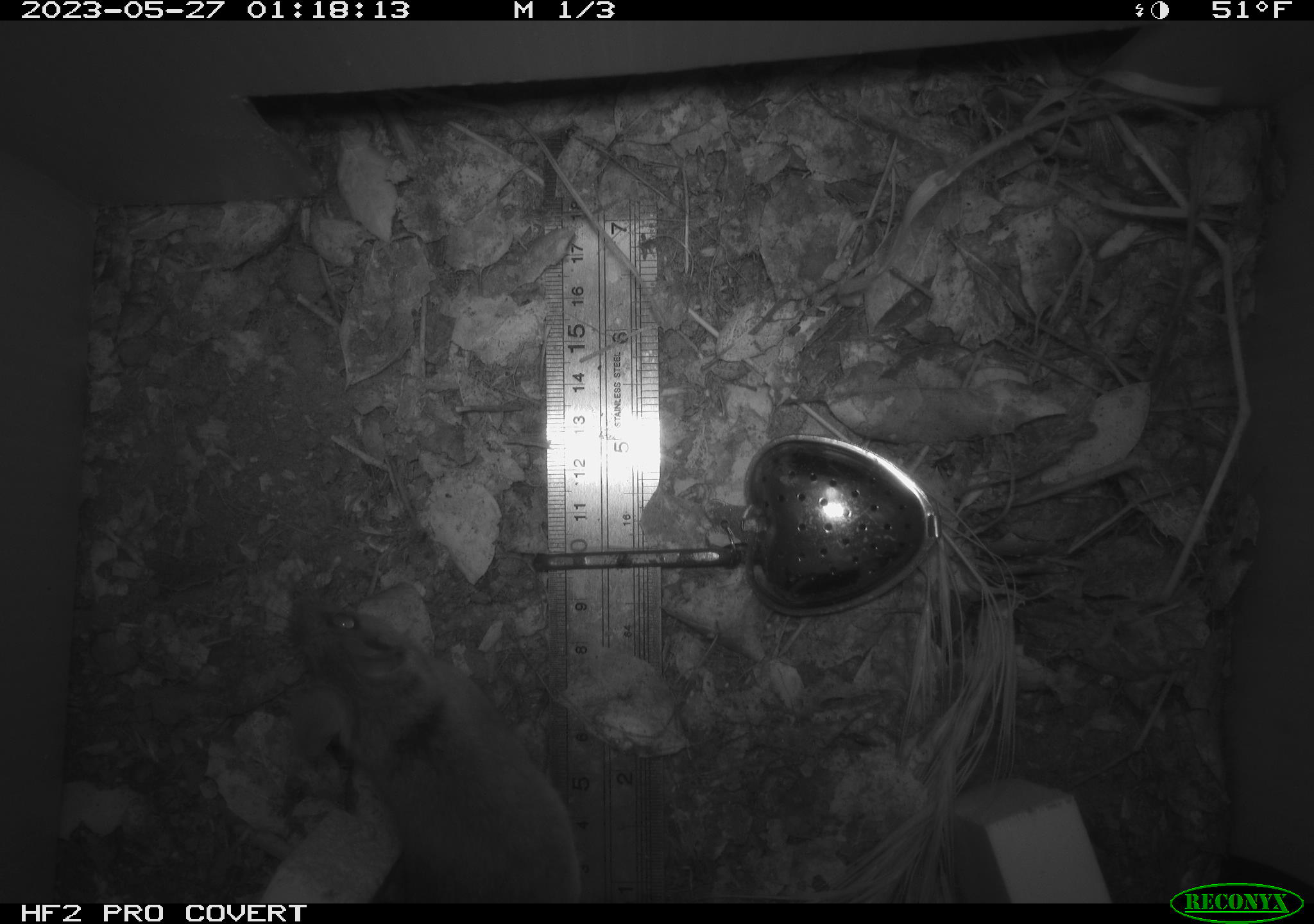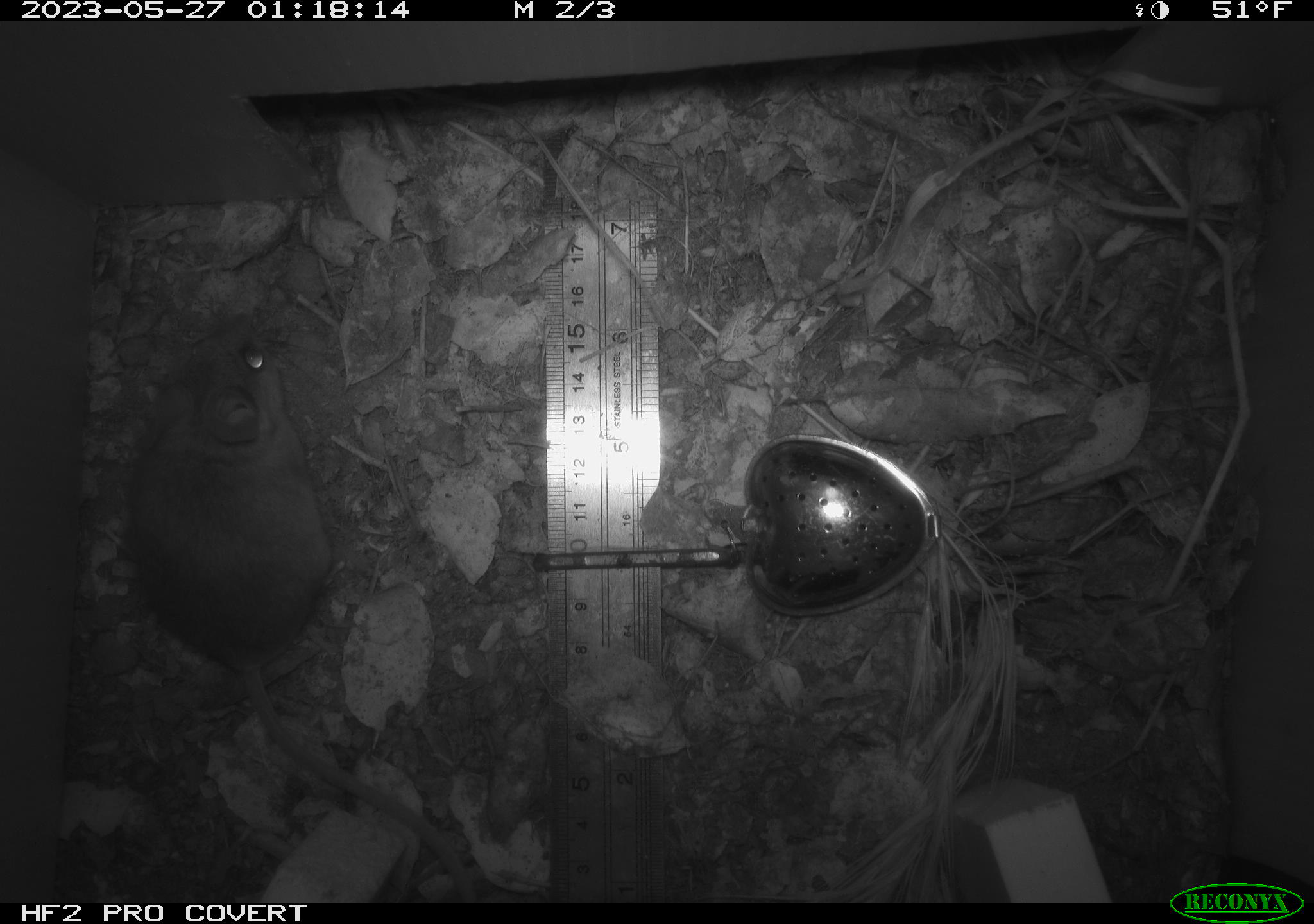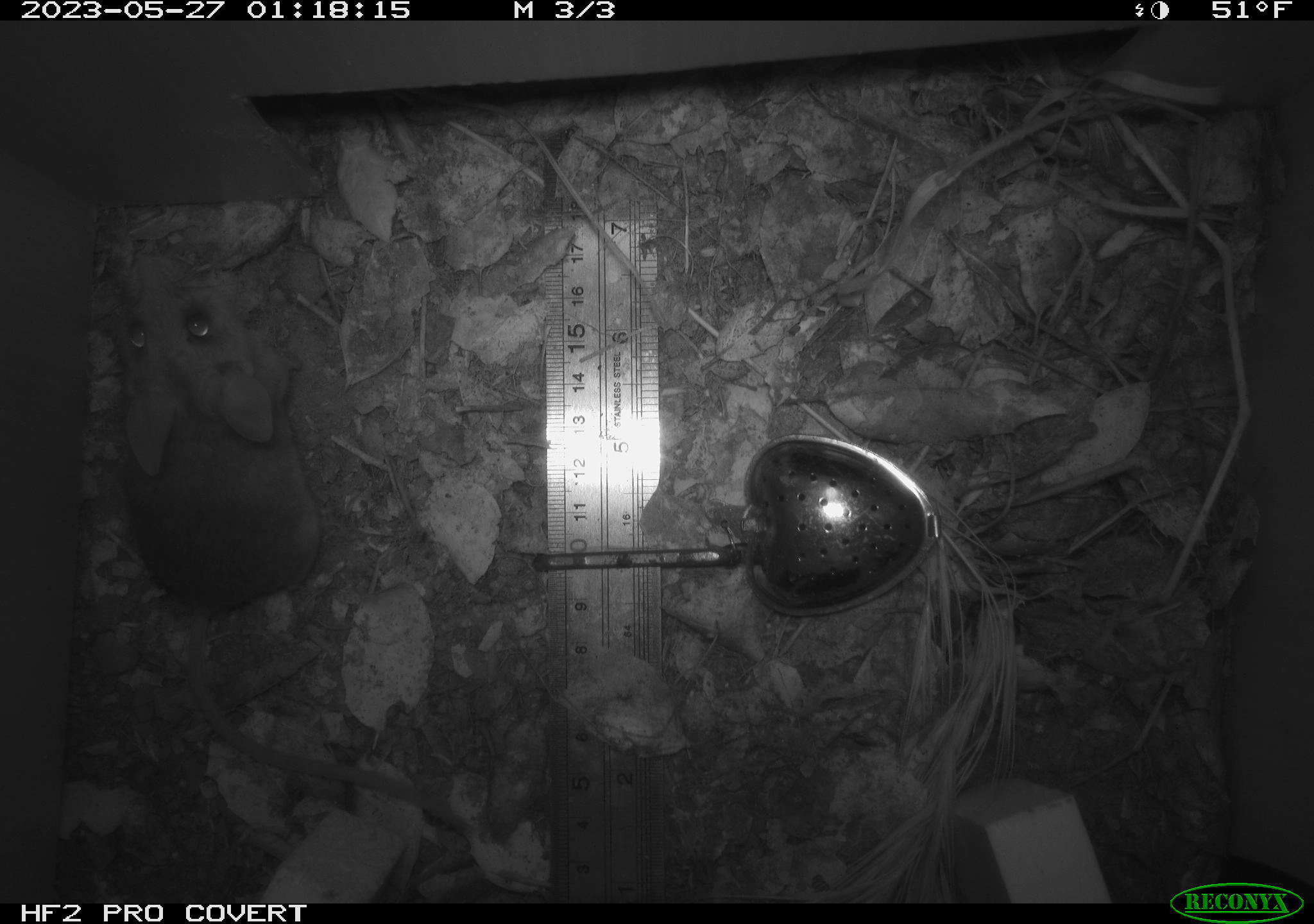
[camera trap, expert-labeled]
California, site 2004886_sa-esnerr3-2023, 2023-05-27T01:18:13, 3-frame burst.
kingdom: Animalia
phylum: Chordata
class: Mammalia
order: Rodentia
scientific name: Rodentia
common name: mouse species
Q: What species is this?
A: Mouse species (Rodentia).